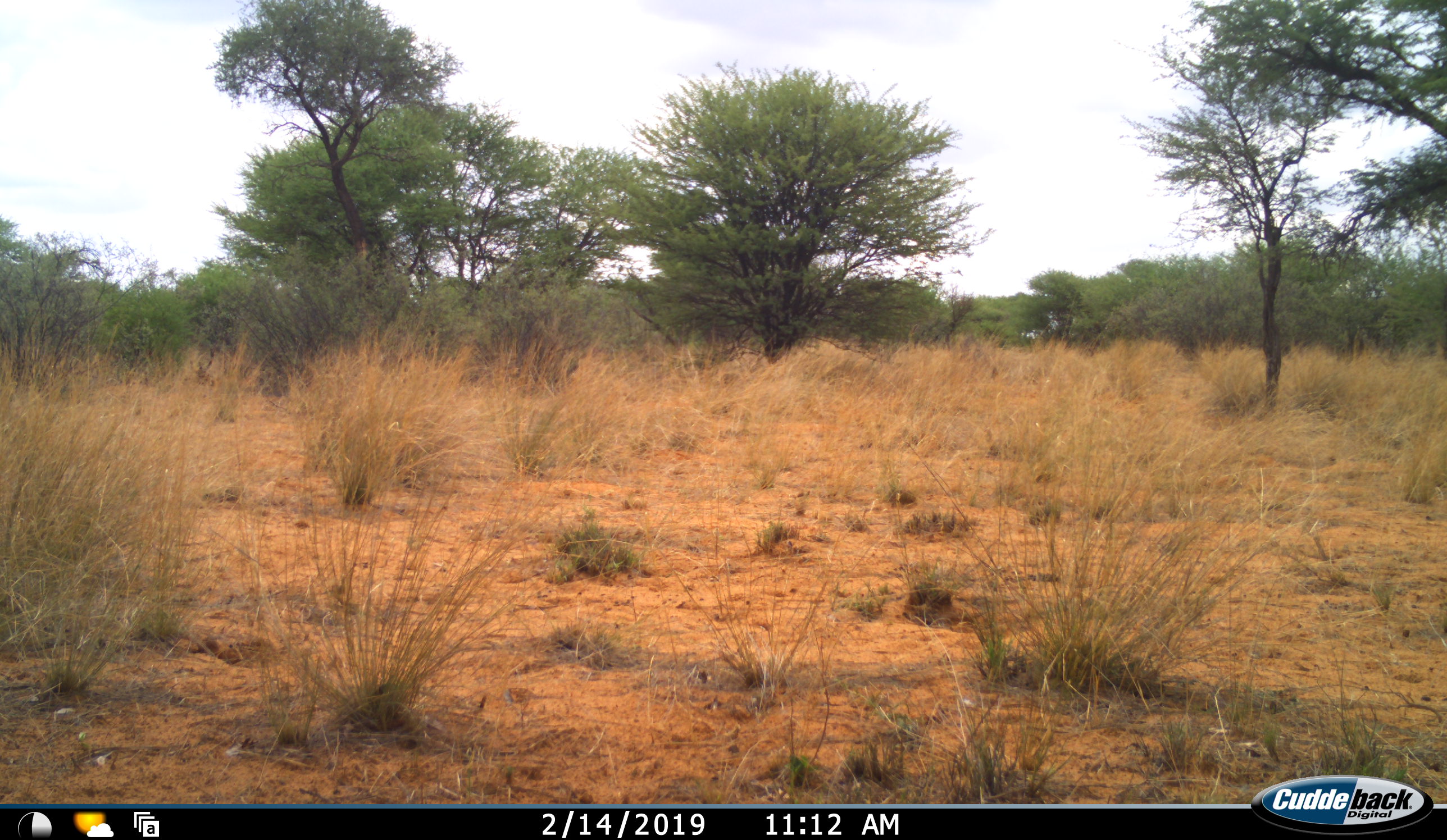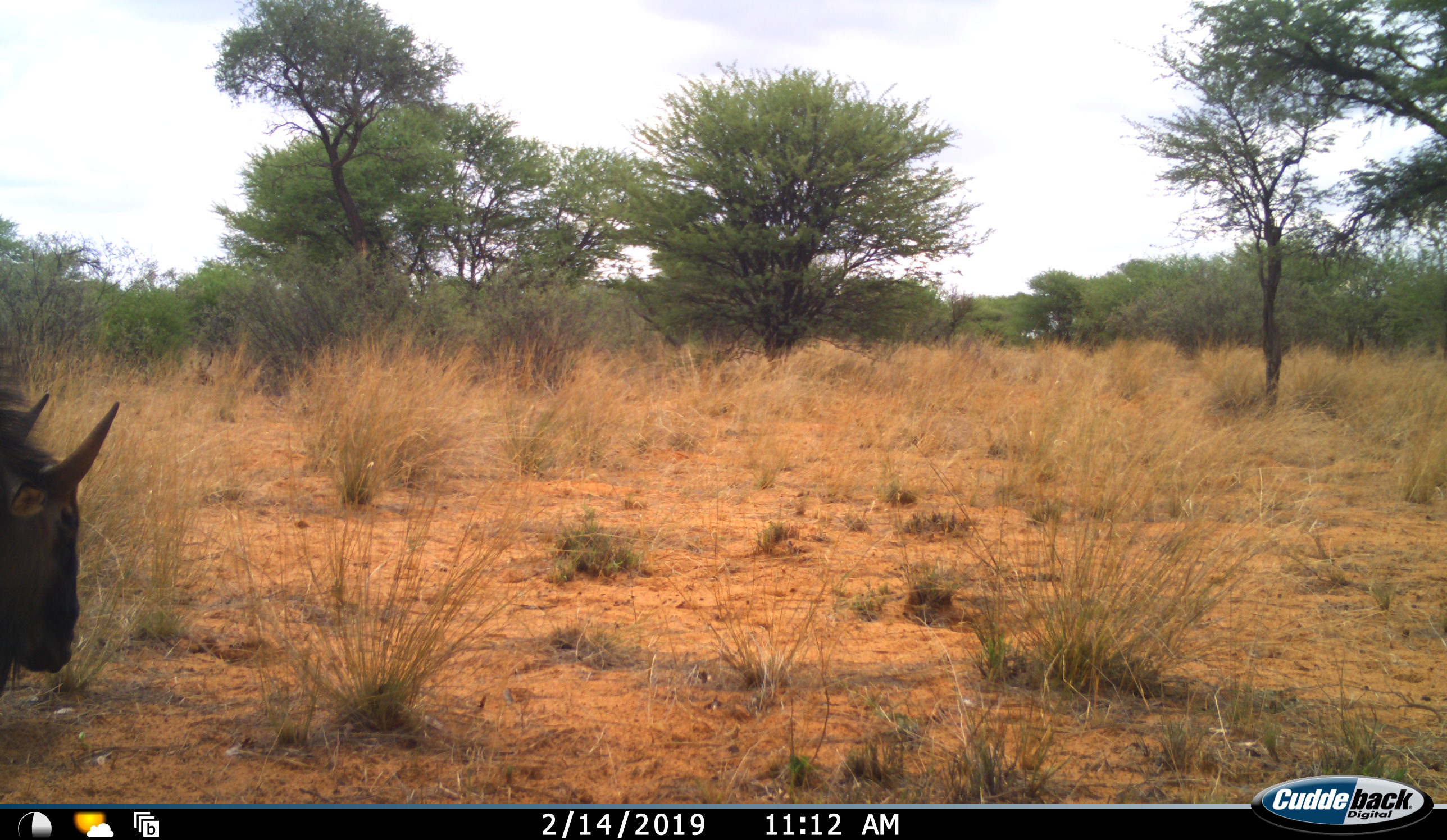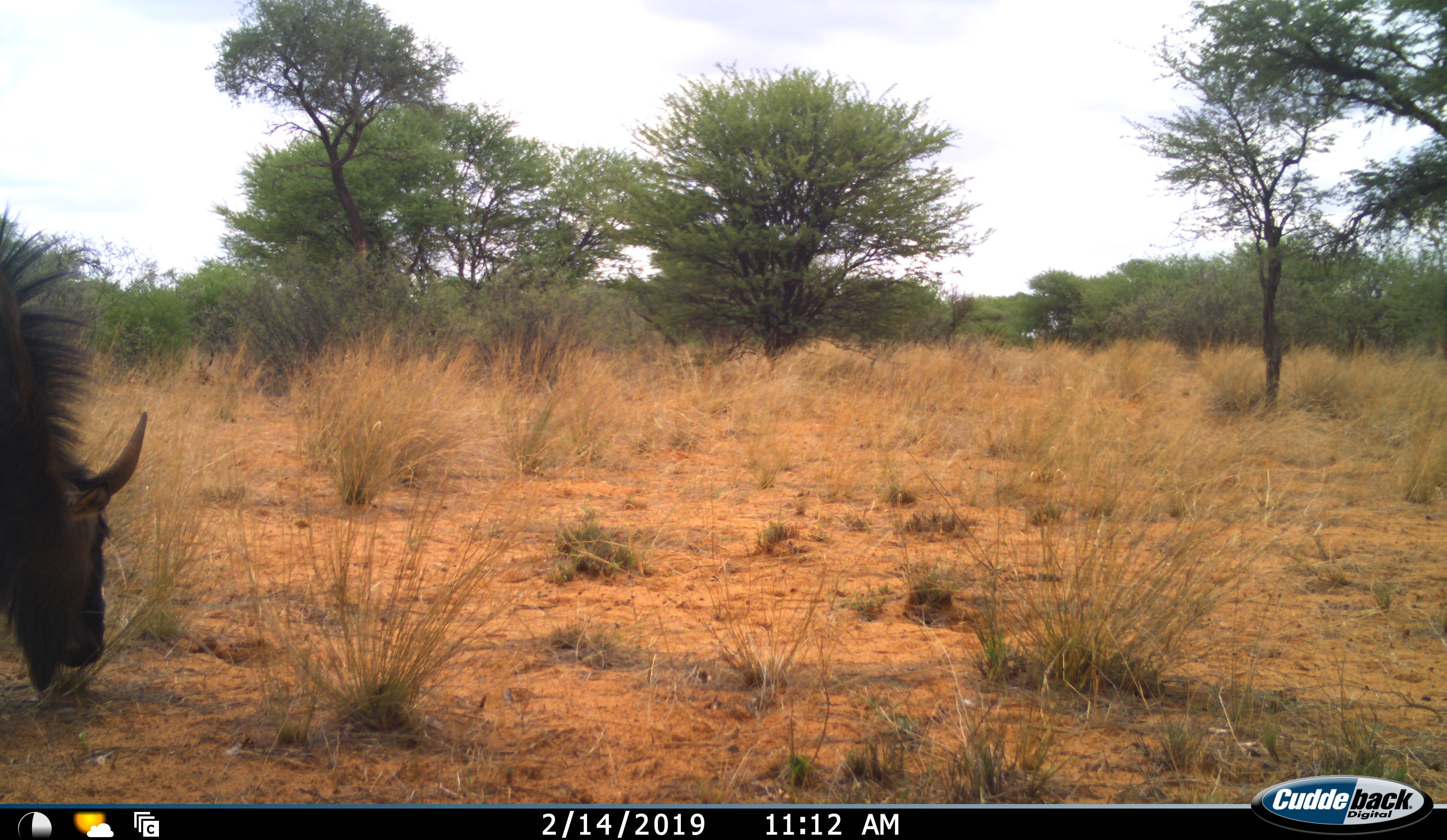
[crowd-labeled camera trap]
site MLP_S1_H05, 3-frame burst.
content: unidentified animal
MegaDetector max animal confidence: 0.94